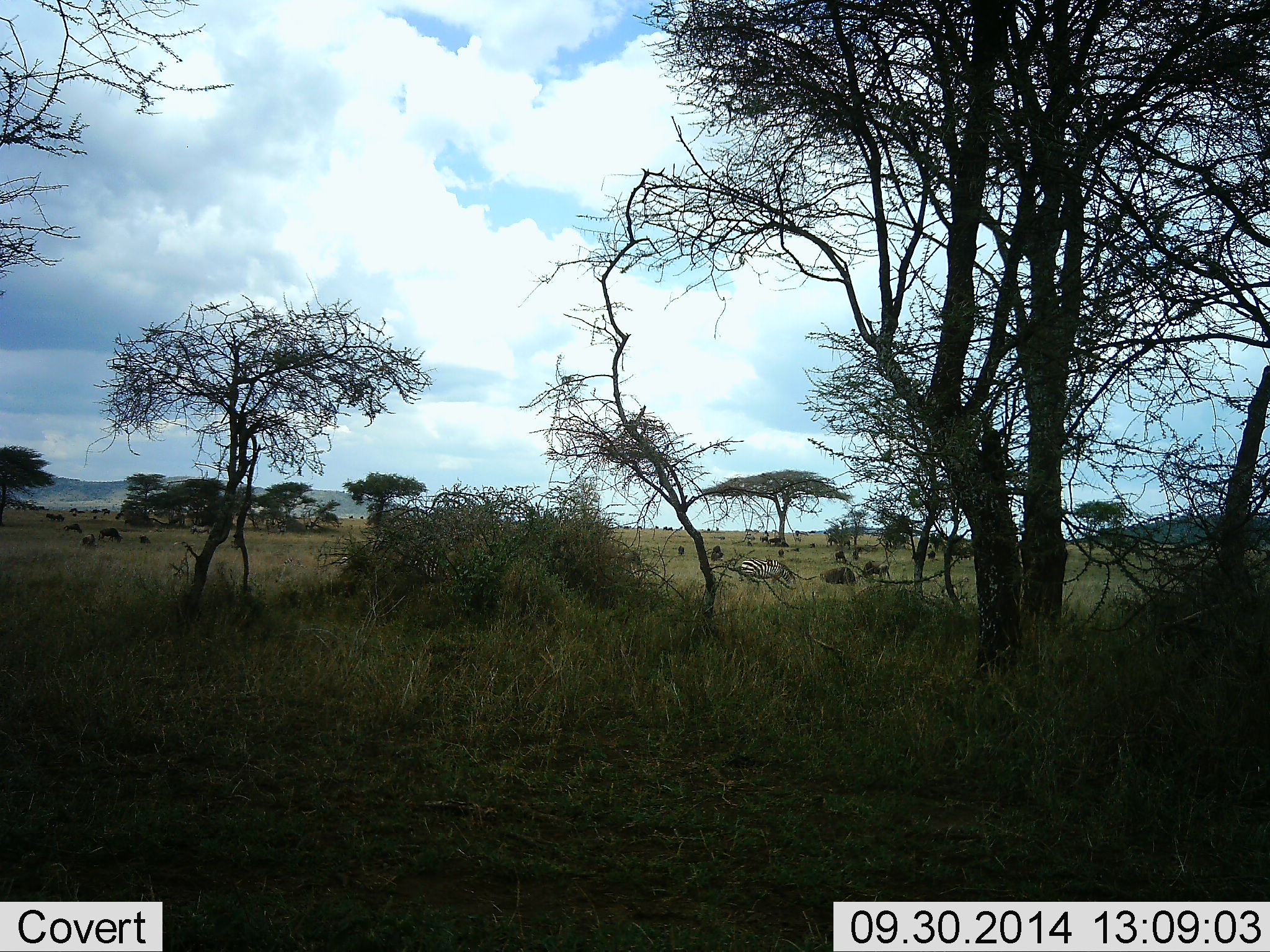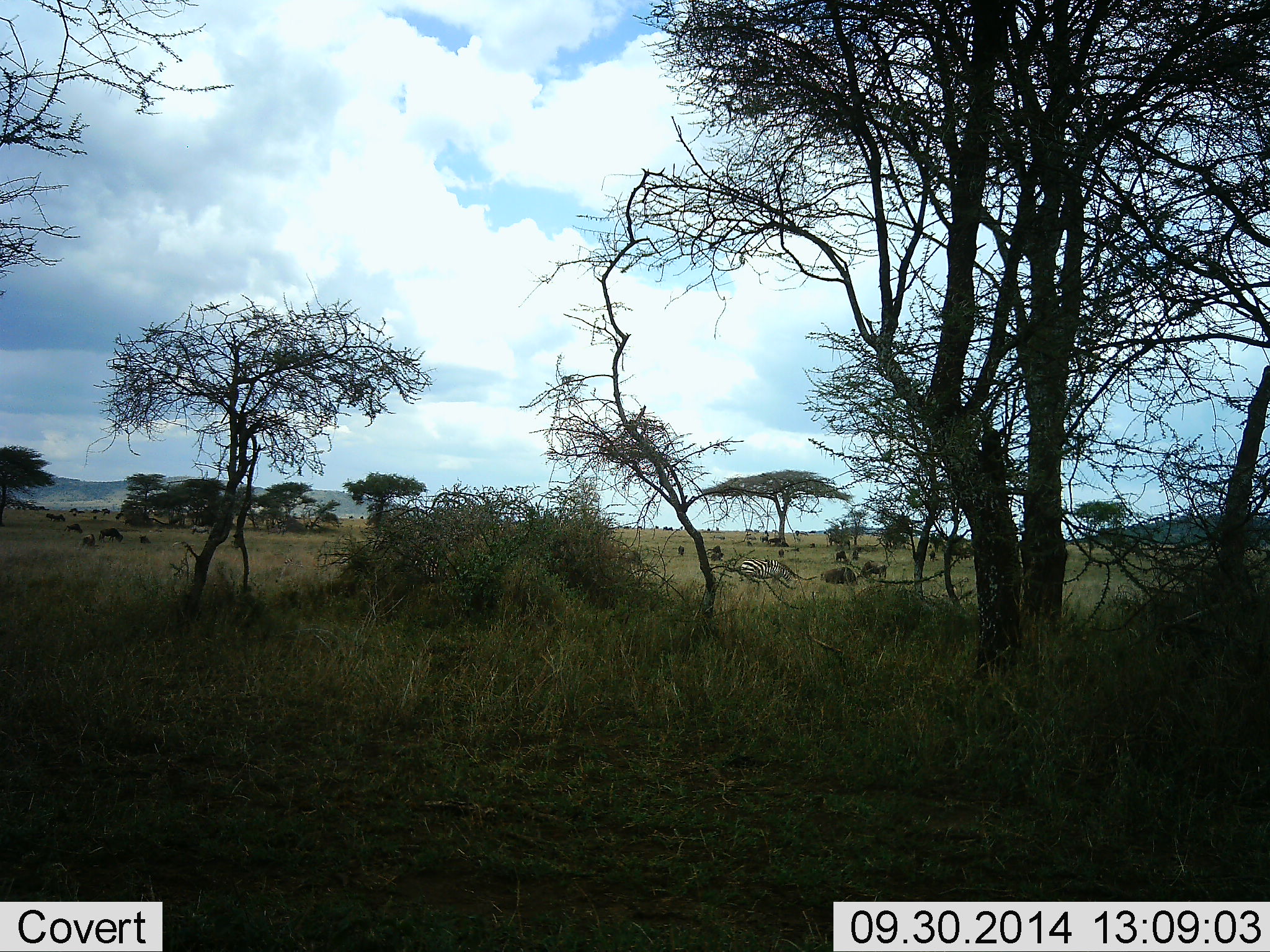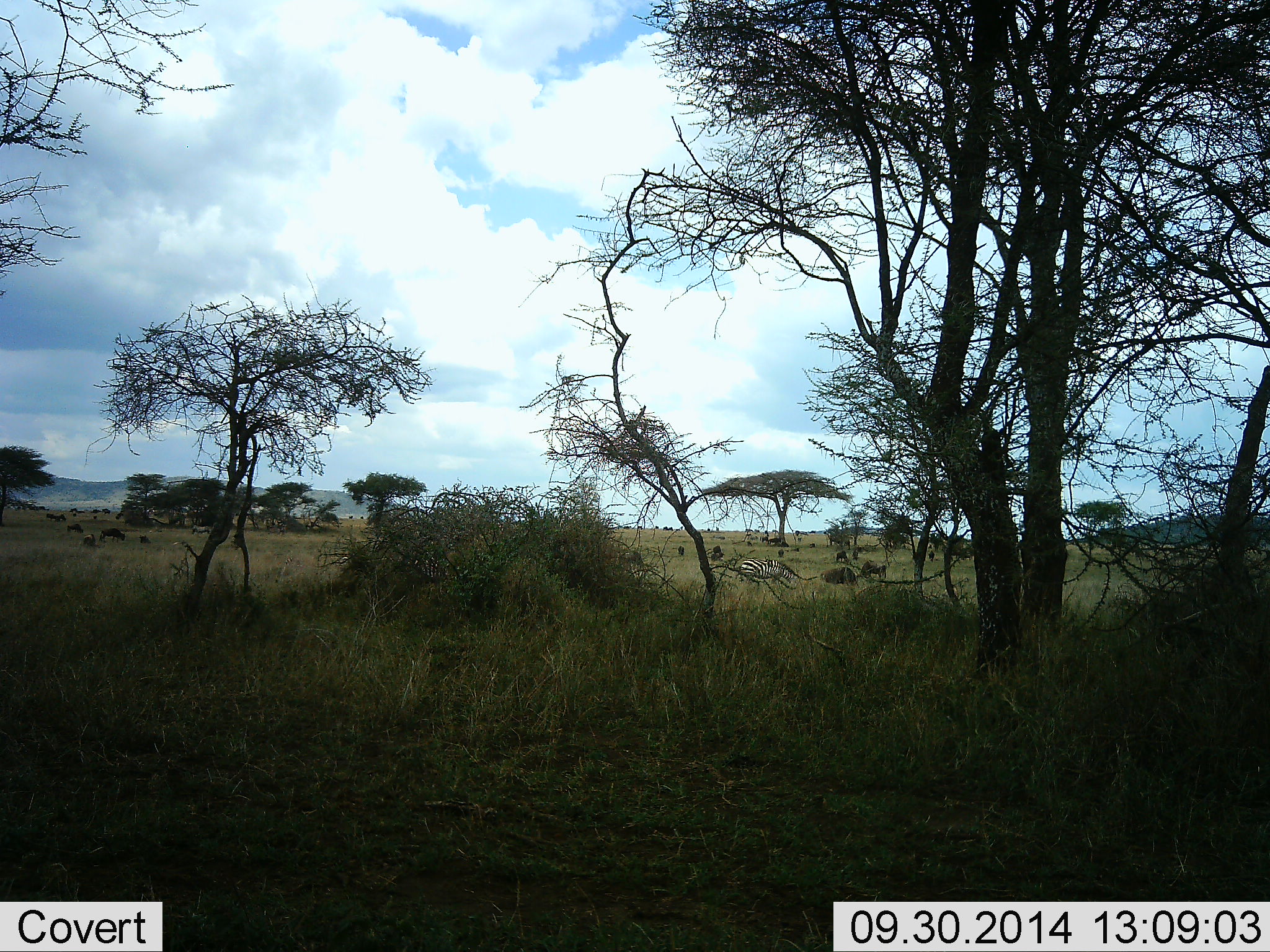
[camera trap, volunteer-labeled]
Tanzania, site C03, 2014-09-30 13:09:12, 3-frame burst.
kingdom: Animalia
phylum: Chordata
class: Mammalia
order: Artiodactyla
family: Bovidae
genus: Connochaetes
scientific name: Connochaetes taurinus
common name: blue wildebeest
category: wildebeest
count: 11-50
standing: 60%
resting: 20%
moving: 20%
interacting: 0%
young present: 0%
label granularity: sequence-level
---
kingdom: Animalia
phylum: Chordata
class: Mammalia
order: Perissodactyla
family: Equidae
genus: Equus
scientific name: Equus quagga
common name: plains zebra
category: zebra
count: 2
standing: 33%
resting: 11%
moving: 0%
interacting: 0%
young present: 0%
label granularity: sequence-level